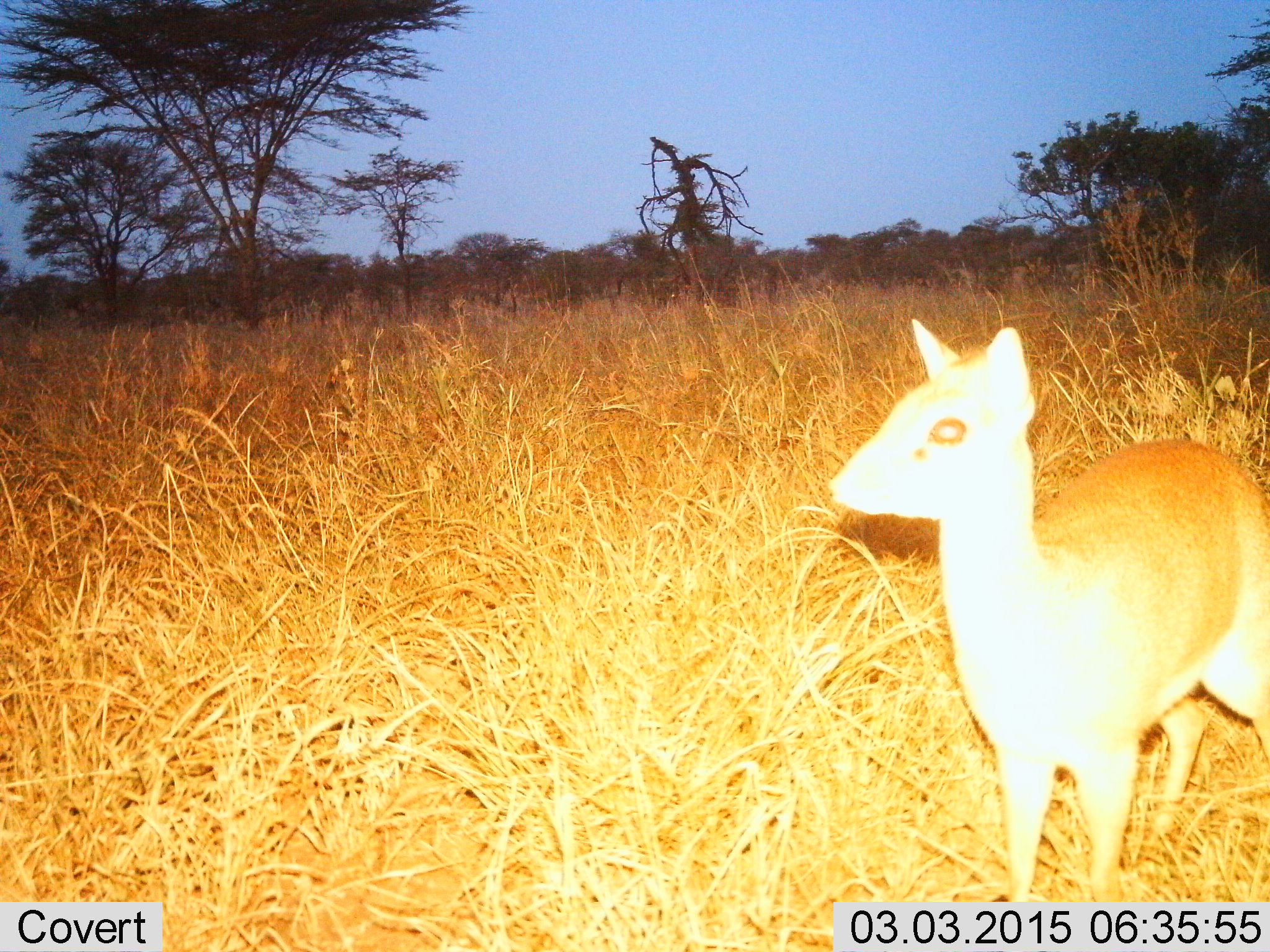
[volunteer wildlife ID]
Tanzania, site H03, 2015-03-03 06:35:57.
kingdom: Animalia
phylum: Chordata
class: Mammalia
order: Artiodactyla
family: Bovidae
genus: Madoqua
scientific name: Madoqua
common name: dikdik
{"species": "dikdik (Madoqua)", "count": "1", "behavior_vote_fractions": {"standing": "100%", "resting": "0%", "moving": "0%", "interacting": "0%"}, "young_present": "0%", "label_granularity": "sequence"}